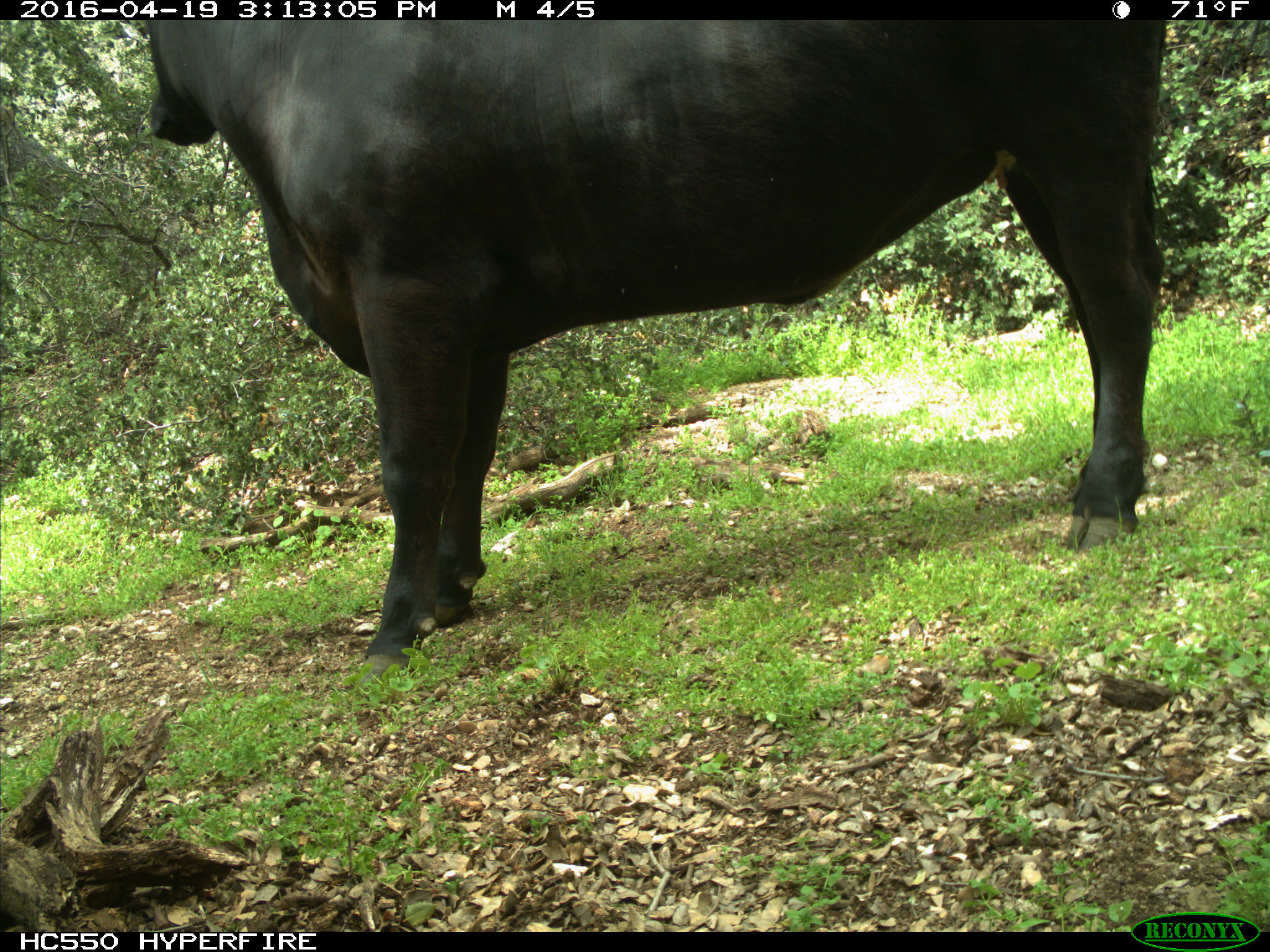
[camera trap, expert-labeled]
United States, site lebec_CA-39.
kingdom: Animalia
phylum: Chordata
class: Mammalia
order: Artiodactyla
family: Bovidae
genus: Bos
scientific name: Bos taurus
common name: domestic cow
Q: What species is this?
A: Bos taurus (domestic cow).